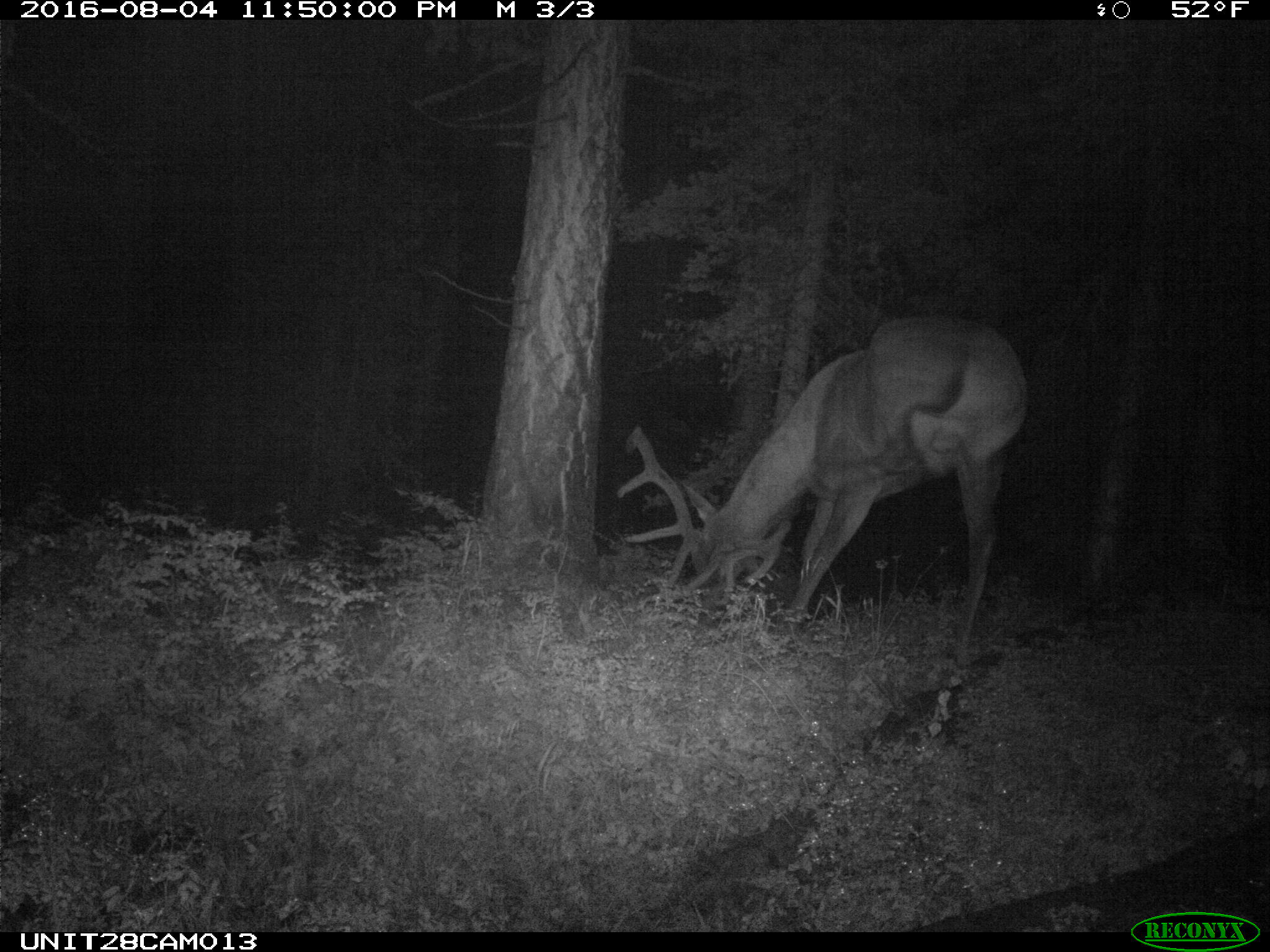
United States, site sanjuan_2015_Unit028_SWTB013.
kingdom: Animalia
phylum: Chordata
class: Mammalia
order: Artiodactyla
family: Cervidae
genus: Cervus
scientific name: Cervus elaphus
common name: red deer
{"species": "Cervus elaphus (red deer)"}